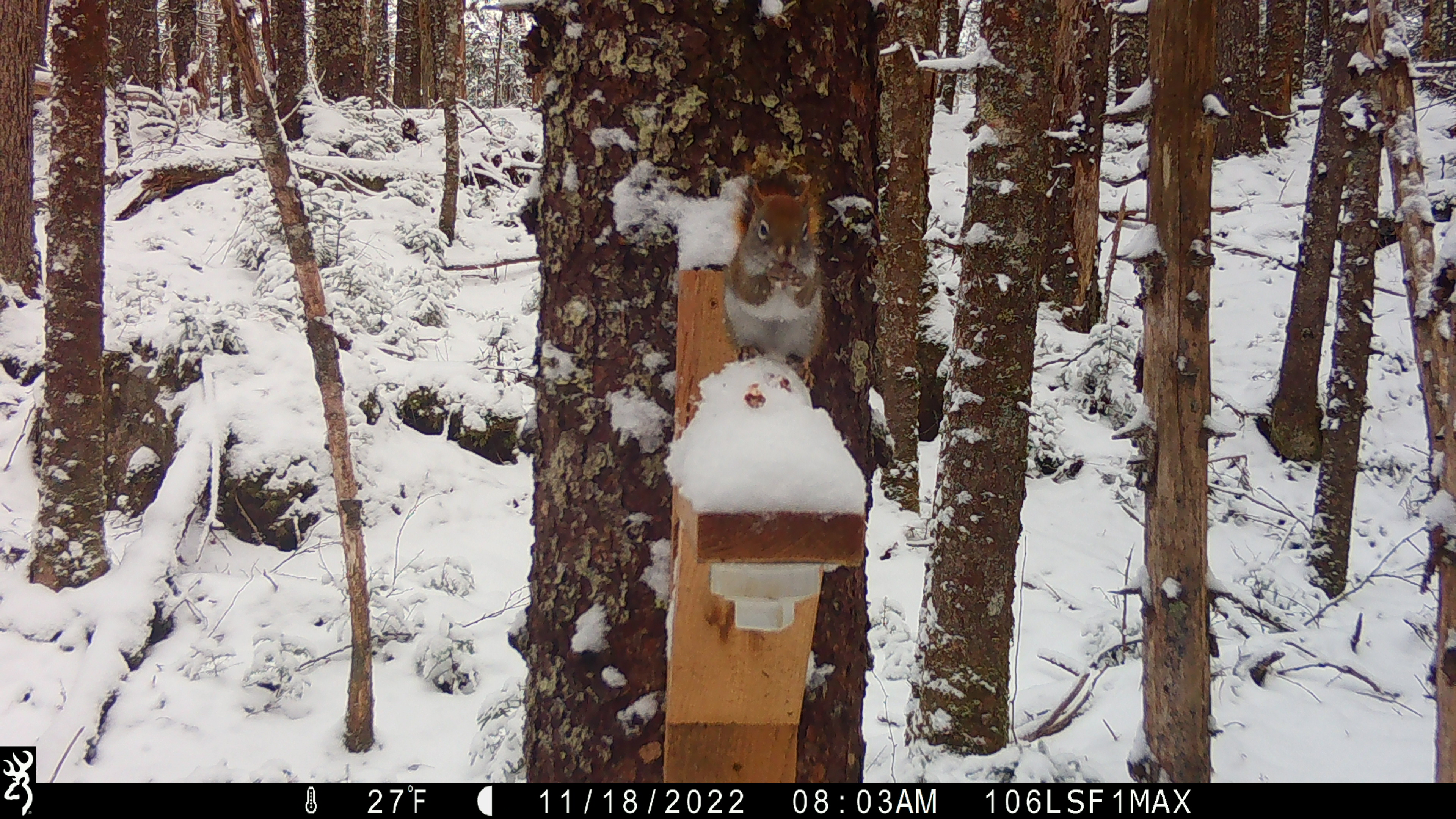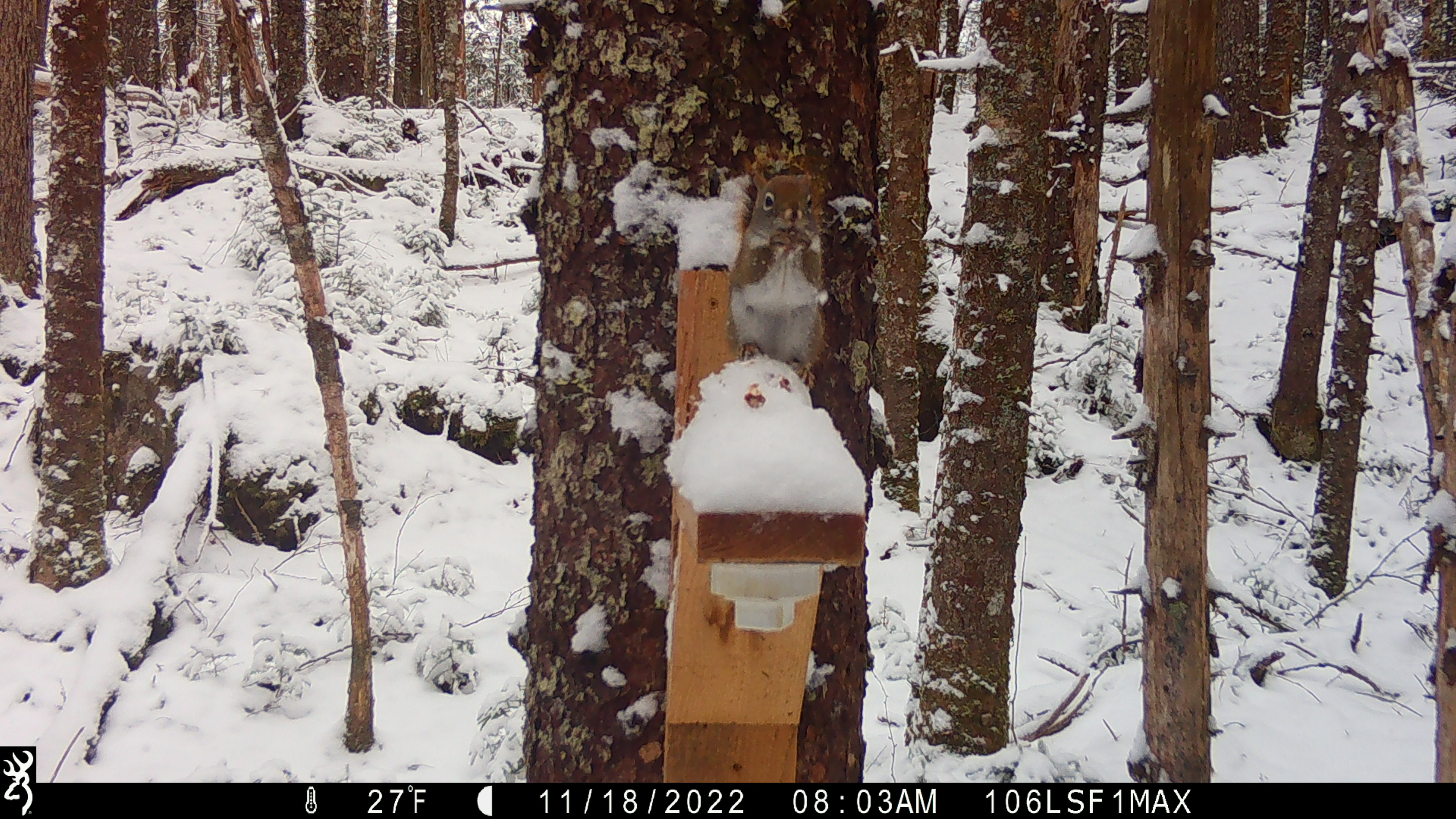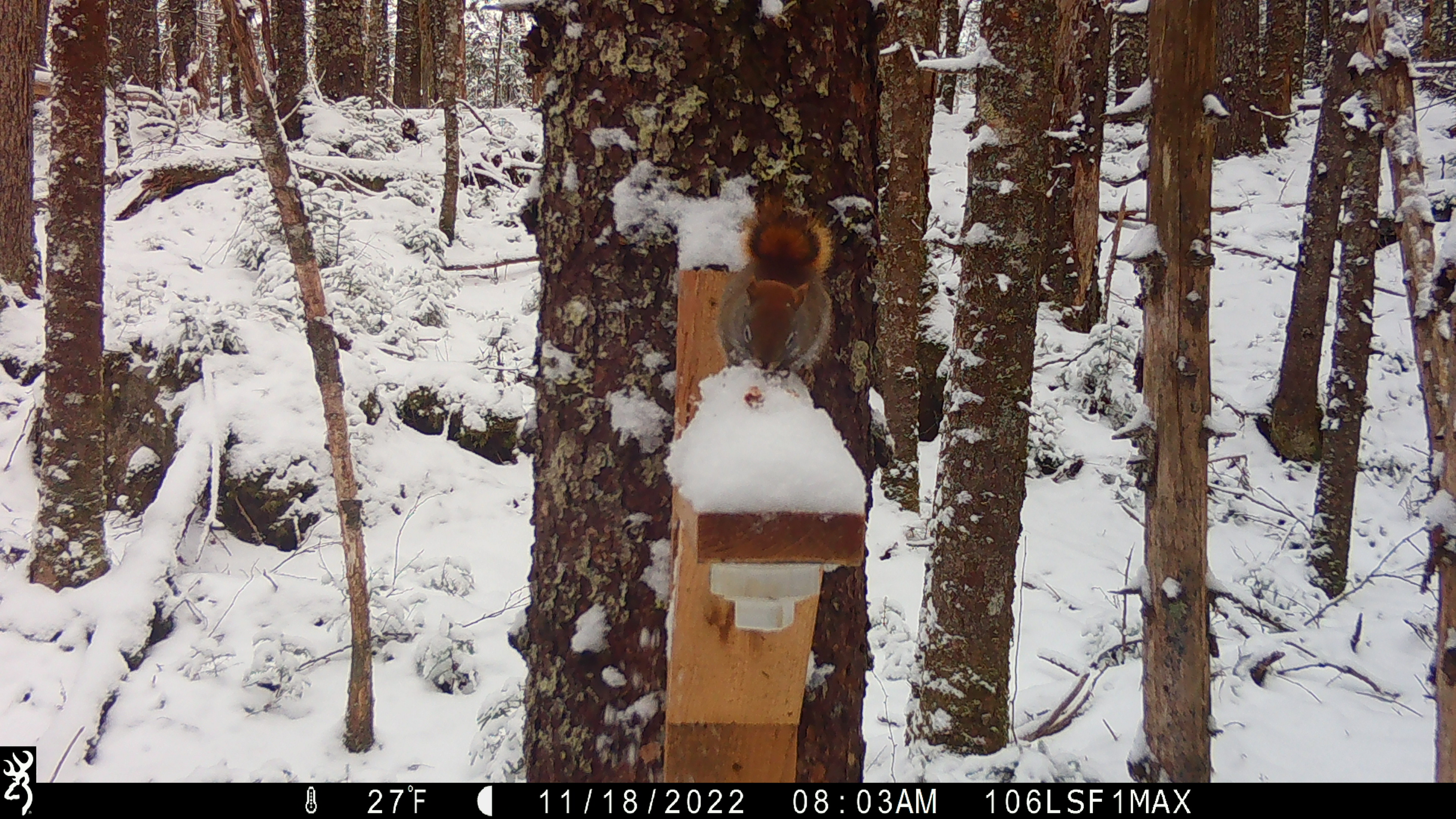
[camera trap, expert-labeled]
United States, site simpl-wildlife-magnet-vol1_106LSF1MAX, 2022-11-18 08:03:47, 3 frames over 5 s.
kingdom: Animalia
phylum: Chordata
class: Mammalia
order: Rodentia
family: Sciuridae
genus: Tamiasciurus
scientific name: Tamiasciurus hudsonicus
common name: red squirrel